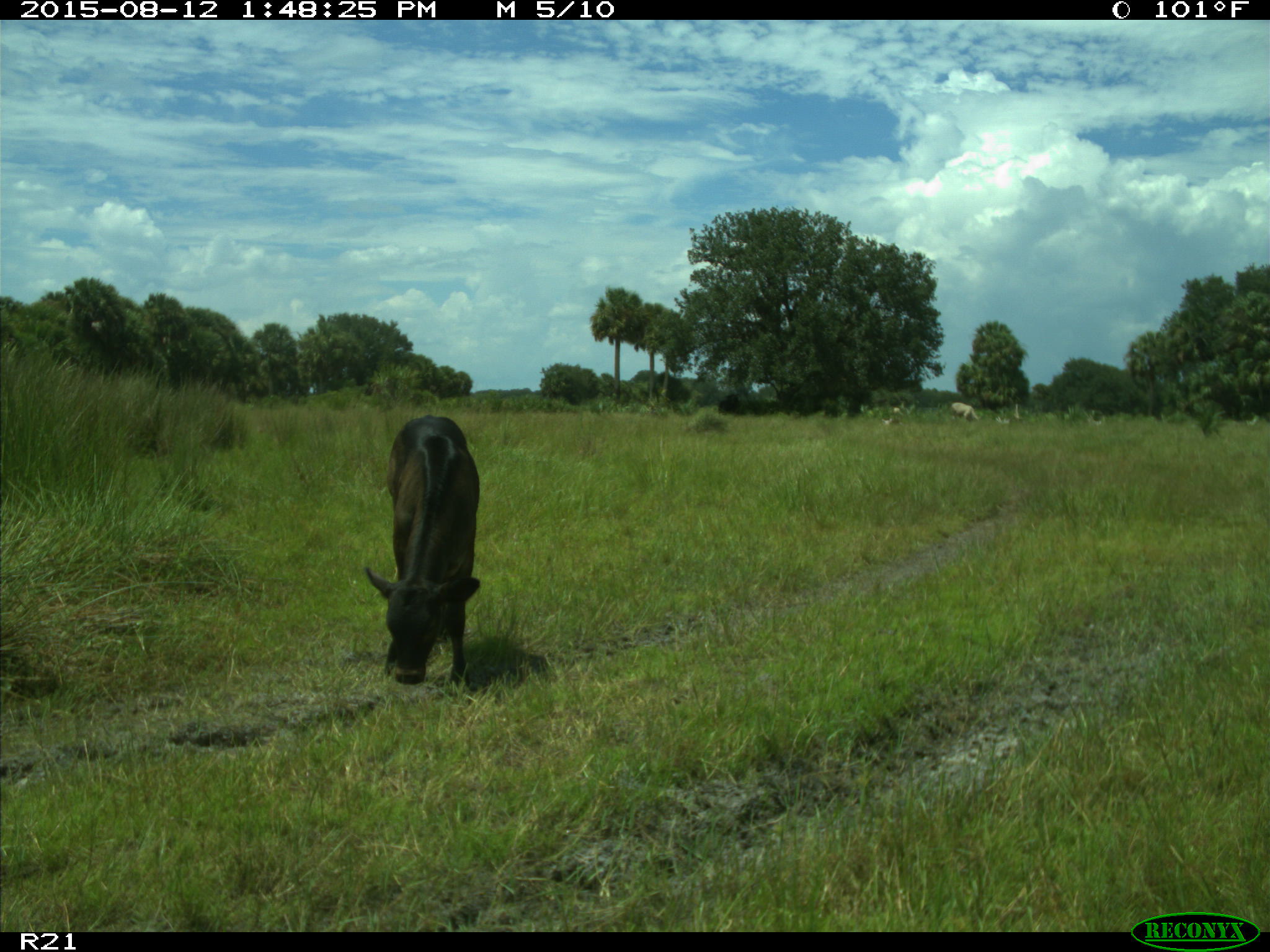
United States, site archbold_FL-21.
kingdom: Animalia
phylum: Chordata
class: Mammalia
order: Artiodactyla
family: Bovidae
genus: Bos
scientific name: Bos taurus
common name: domestic cow